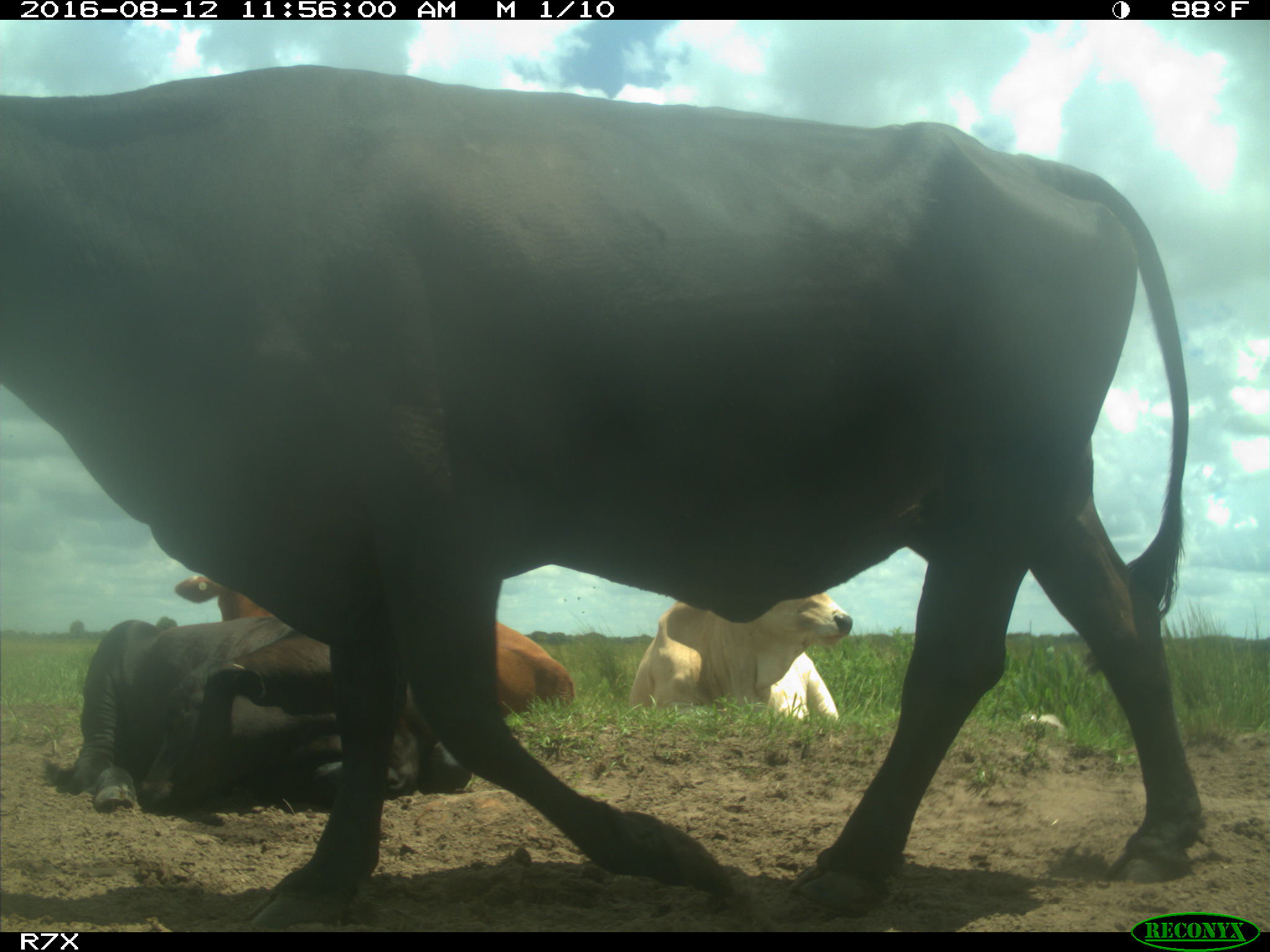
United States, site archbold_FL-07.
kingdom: Animalia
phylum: Chordata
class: Mammalia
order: Artiodactyla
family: Bovidae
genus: Bos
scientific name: Bos taurus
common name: domestic cow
Bos taurus (domestic cow).